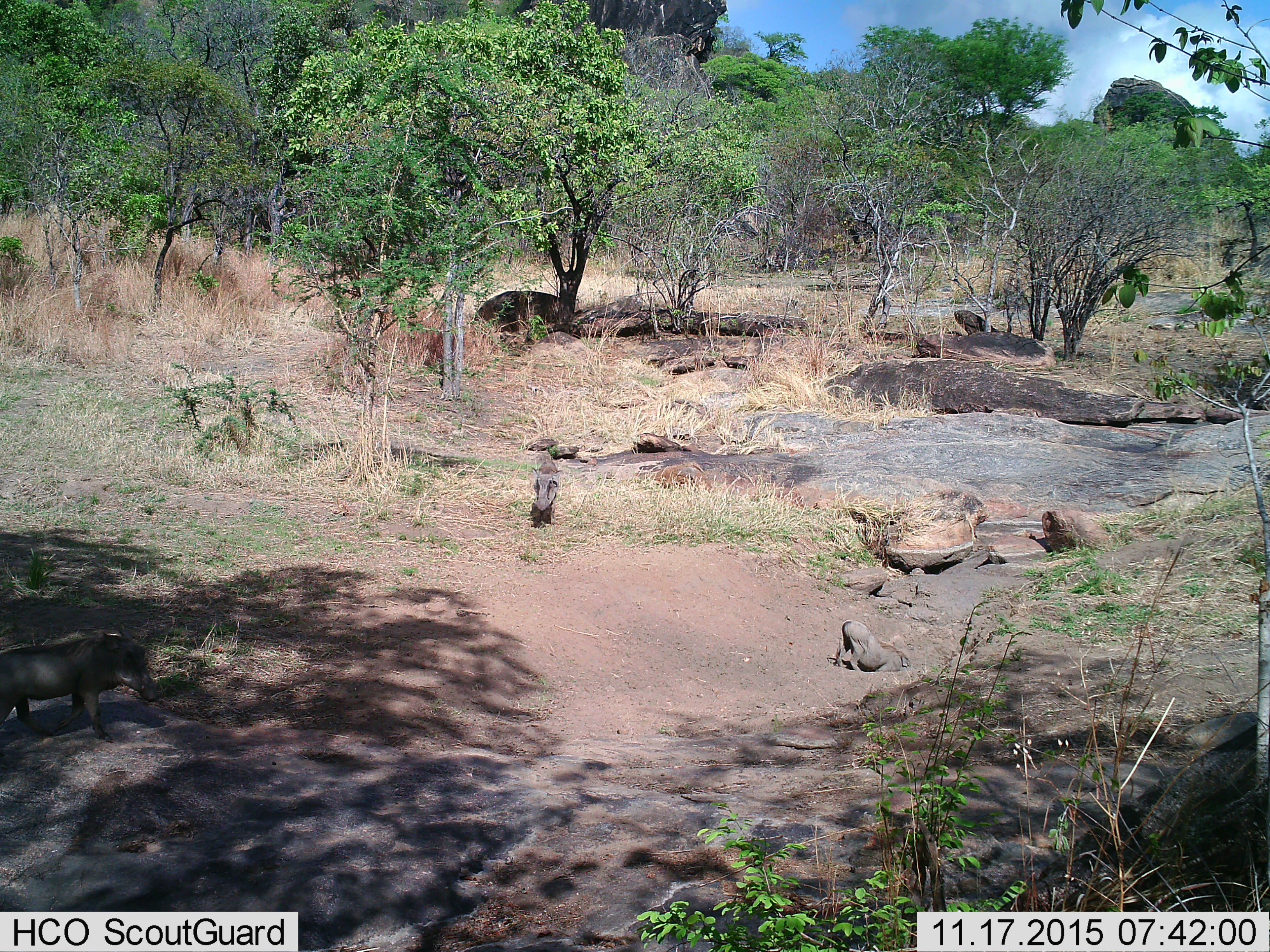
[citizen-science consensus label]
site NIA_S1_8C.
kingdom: Animalia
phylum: Chordata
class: Mammalia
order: Artiodactyla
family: Suidae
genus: Phacochoerus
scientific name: Phacochoerus africanus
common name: warthog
Warthog (Phacochoerus africanus), count 2. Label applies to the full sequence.